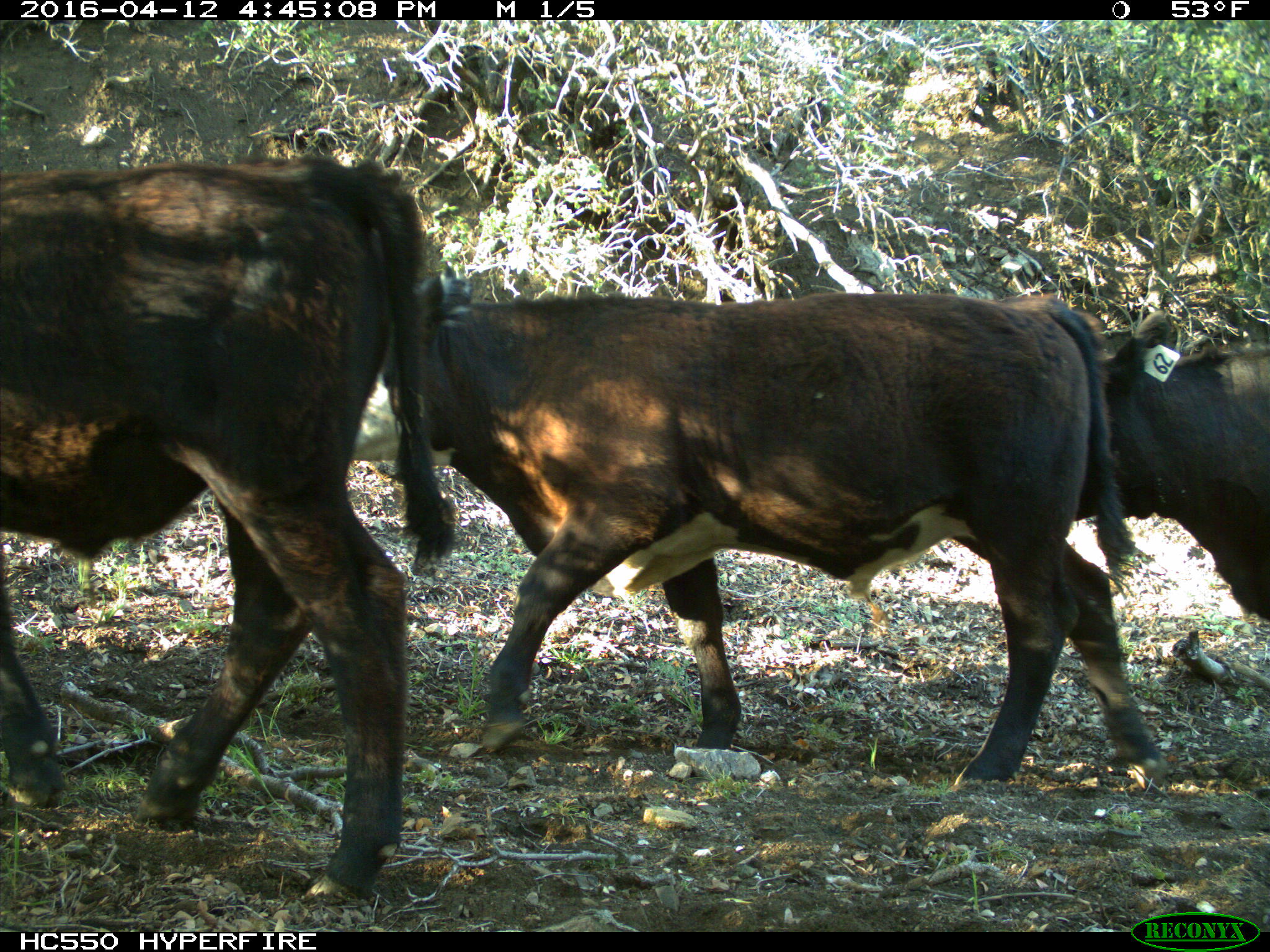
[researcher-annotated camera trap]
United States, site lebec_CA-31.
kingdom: Animalia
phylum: Chordata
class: Mammalia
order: Artiodactyla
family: Bovidae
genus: Bos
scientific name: Bos taurus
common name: domestic cow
Bos taurus (domestic cow).